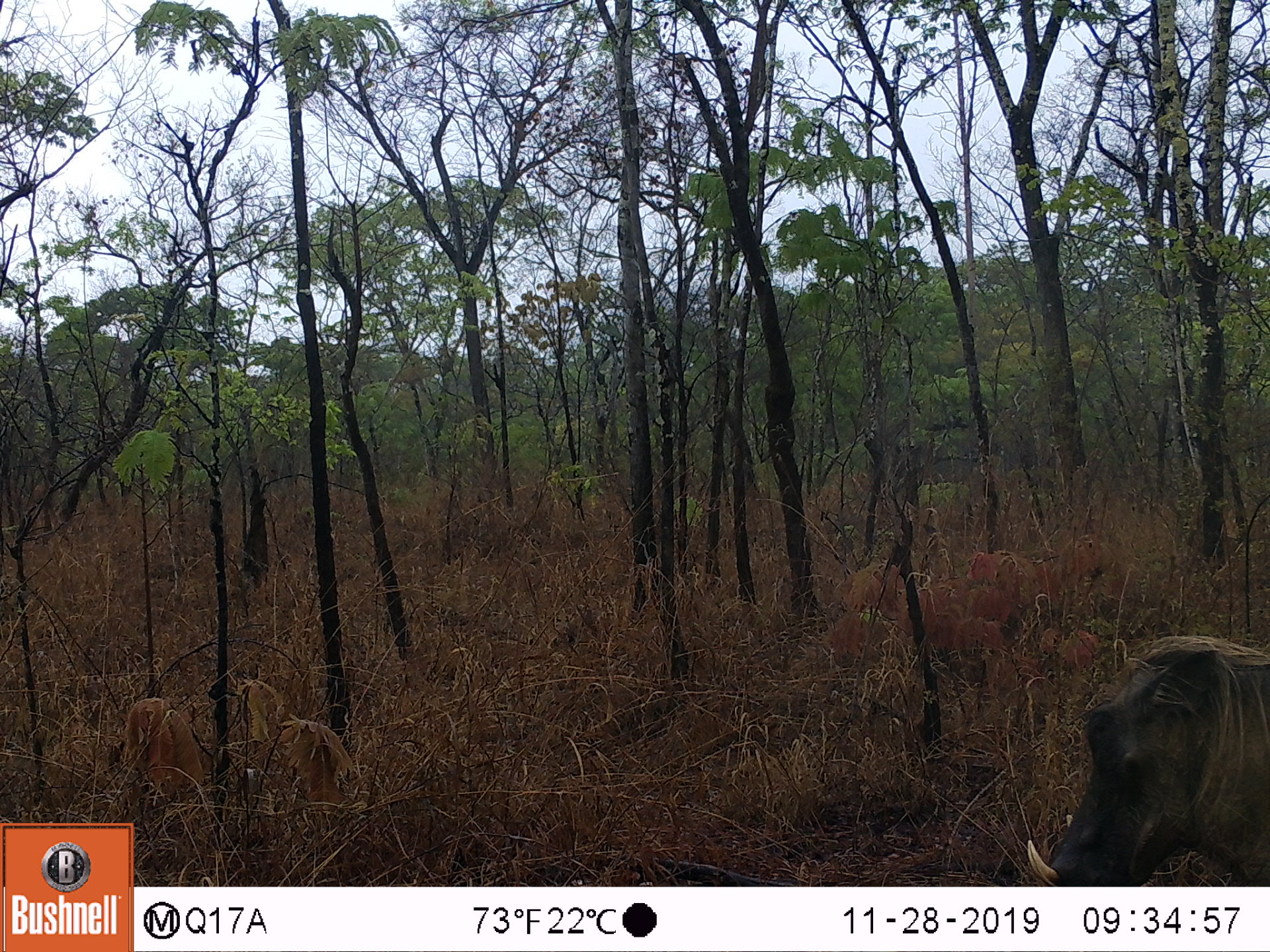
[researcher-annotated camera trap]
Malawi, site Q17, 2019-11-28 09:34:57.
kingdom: Animalia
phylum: Chordata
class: Mammalia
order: Artiodactyla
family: Suidae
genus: Phacochoerus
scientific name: Phacochoerus africanus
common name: common warthog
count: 1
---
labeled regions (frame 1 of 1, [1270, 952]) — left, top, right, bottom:
common warthog: 1020, 624, 1262, 882